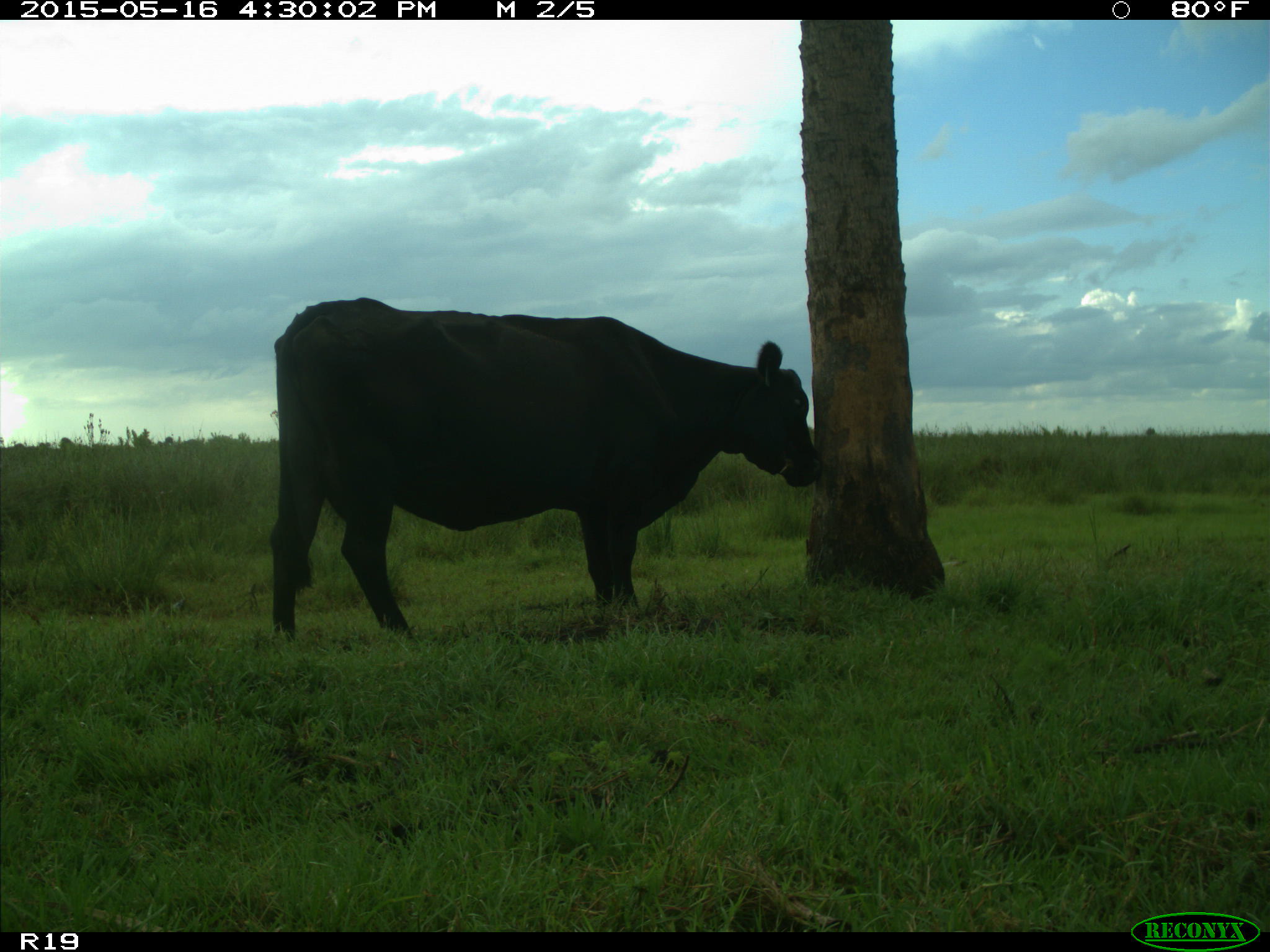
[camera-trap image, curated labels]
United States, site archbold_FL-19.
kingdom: Animalia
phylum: Chordata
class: Mammalia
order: Artiodactyla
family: Bovidae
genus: Bos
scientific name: Bos taurus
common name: domestic cow